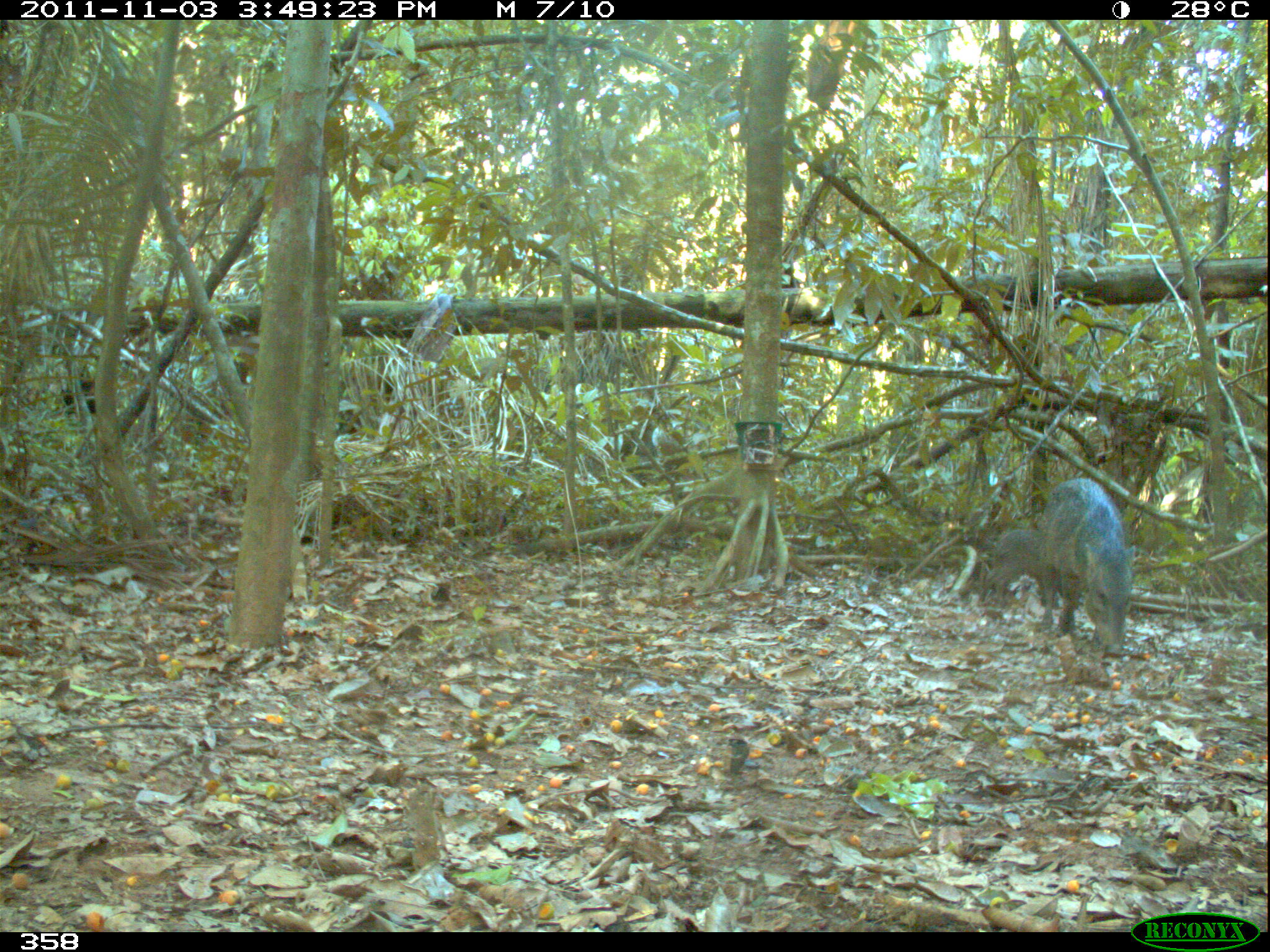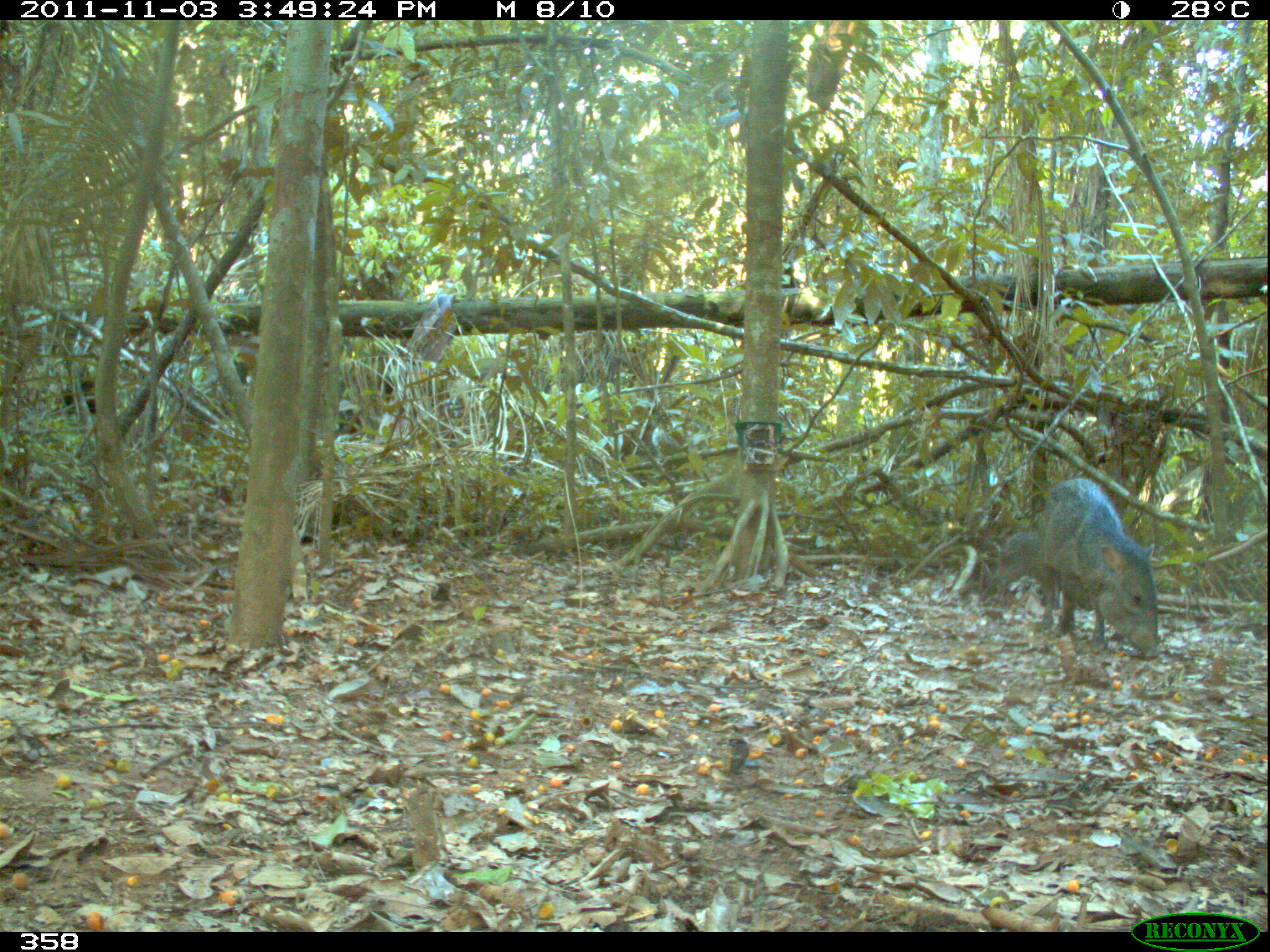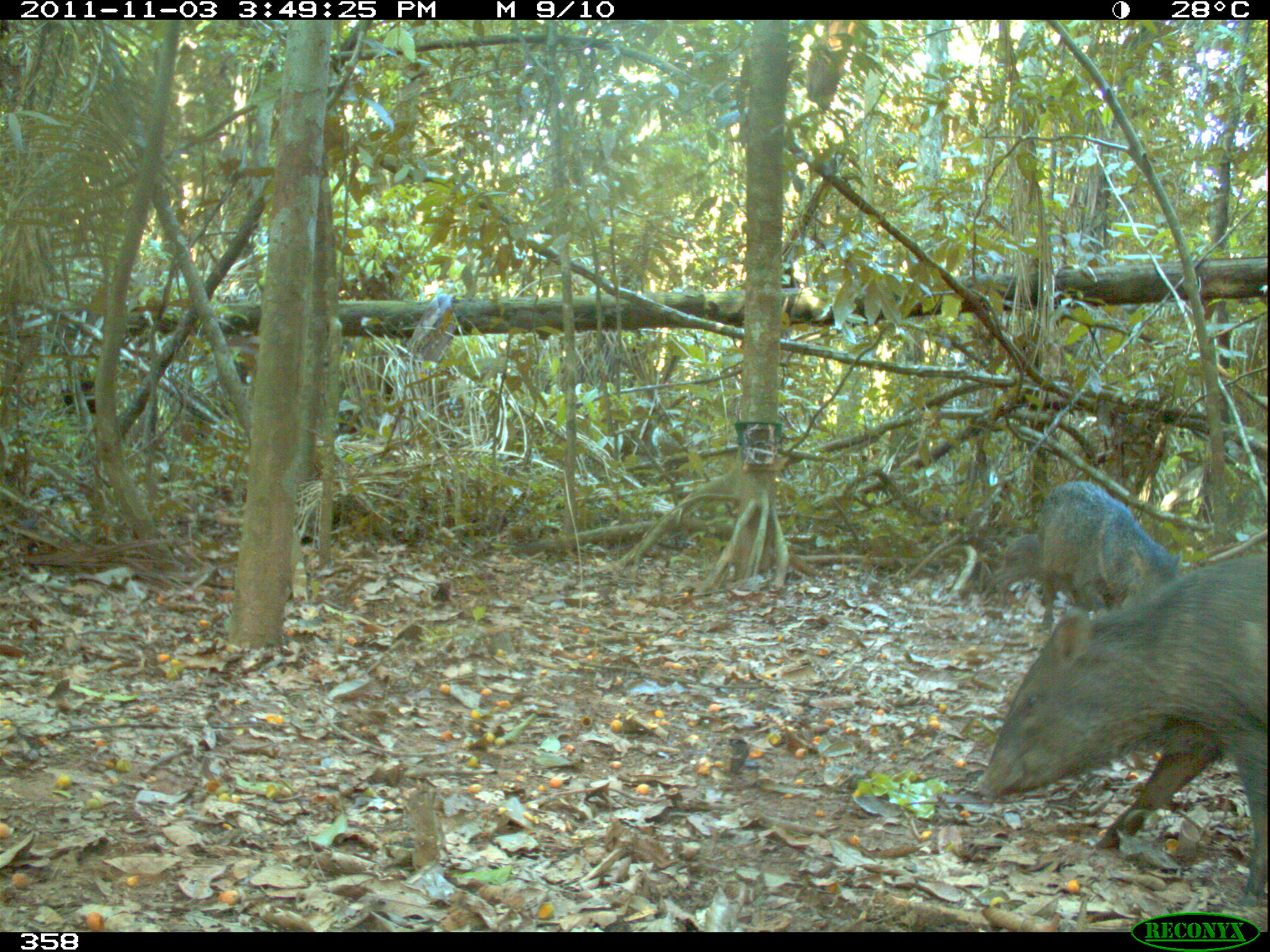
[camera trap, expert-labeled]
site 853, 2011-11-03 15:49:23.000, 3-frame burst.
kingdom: Animalia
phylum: Chordata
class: Mammalia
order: Artiodactyla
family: Tayassuidae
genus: Pecari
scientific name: Pecari tajacu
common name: collared peccary